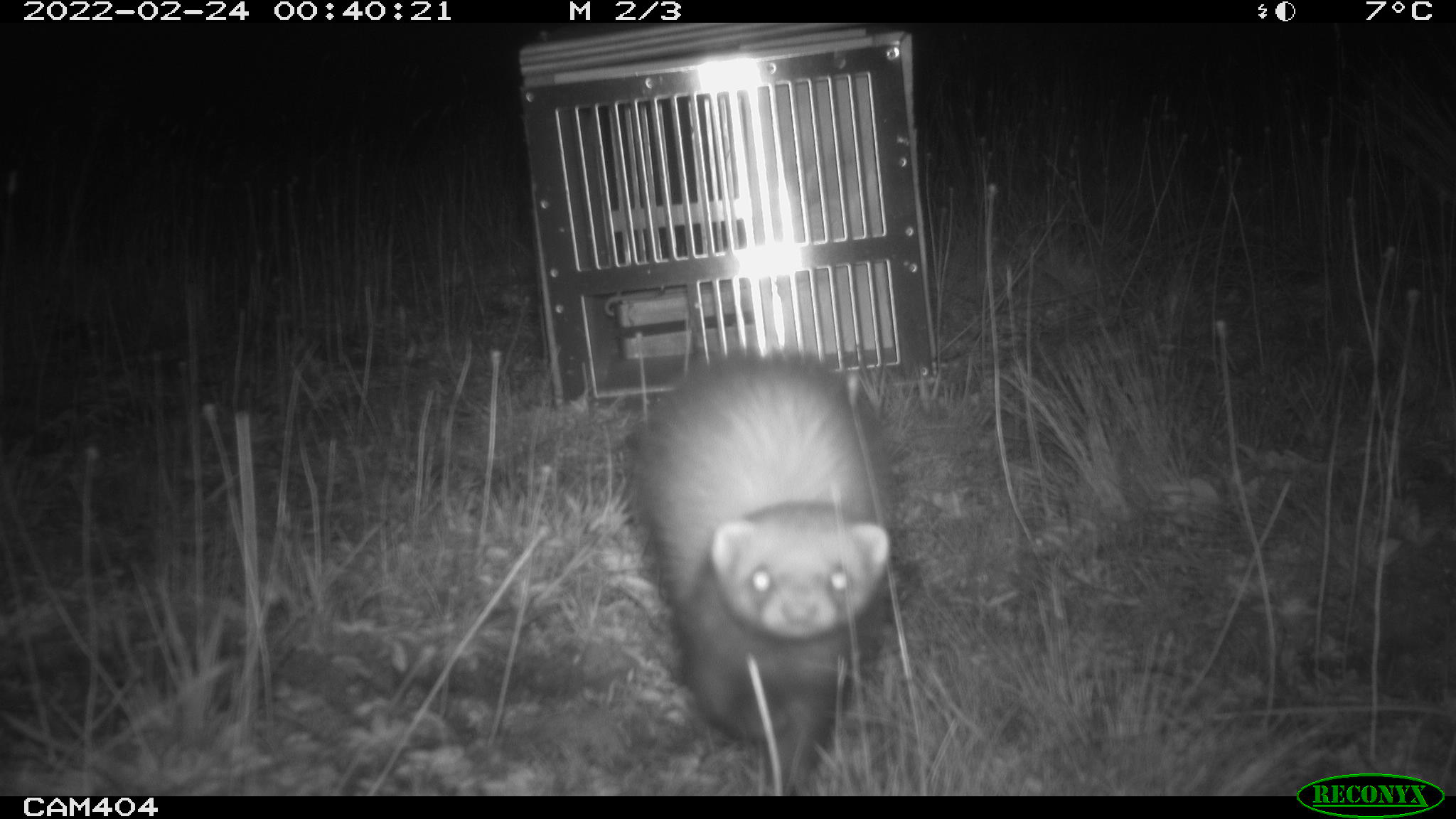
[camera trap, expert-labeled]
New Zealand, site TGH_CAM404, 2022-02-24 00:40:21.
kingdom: Animalia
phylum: Chordata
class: Mammalia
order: Carnivora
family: Mustelidae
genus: Mustela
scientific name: Mustela furo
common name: ferret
Ferret (Mustela furo).